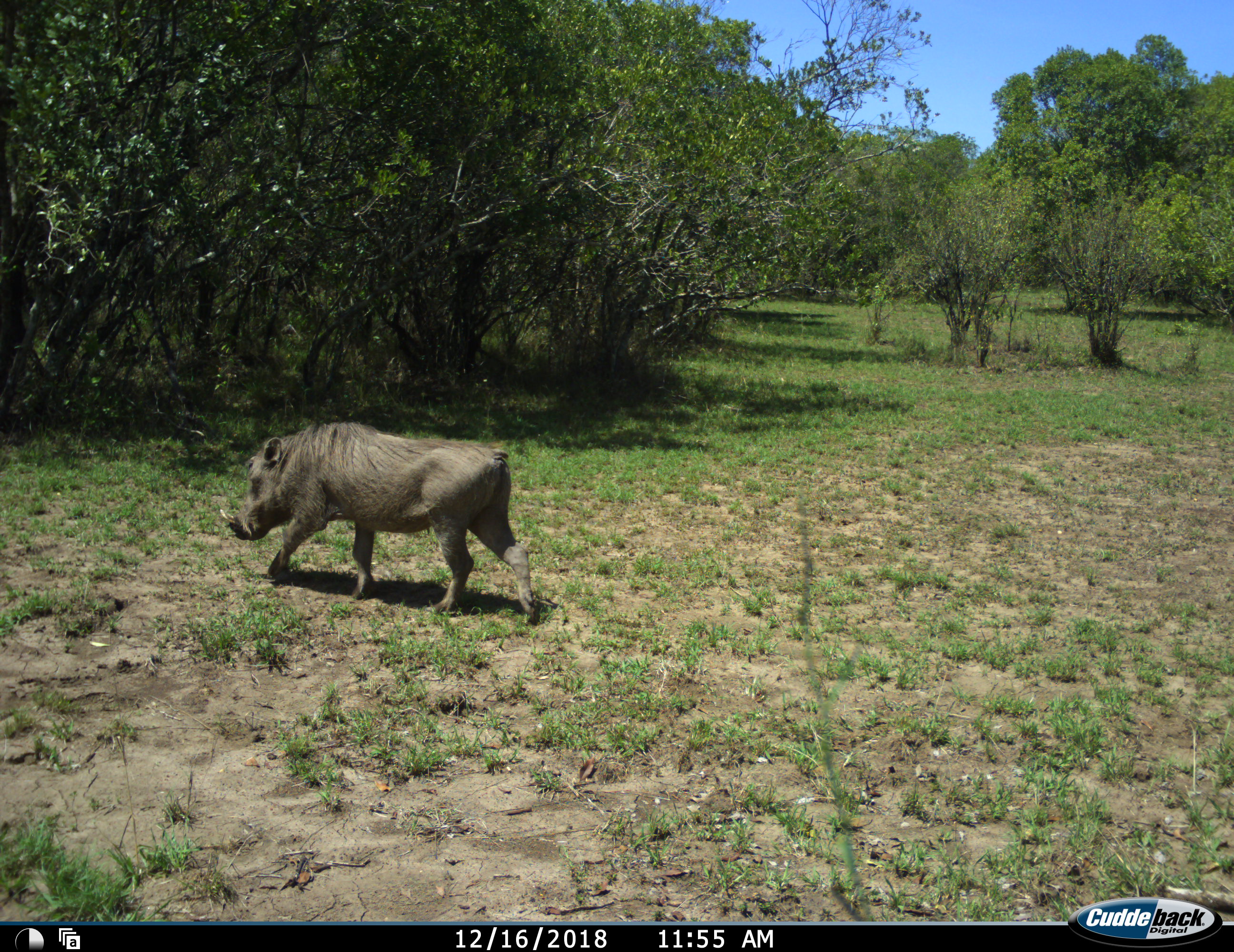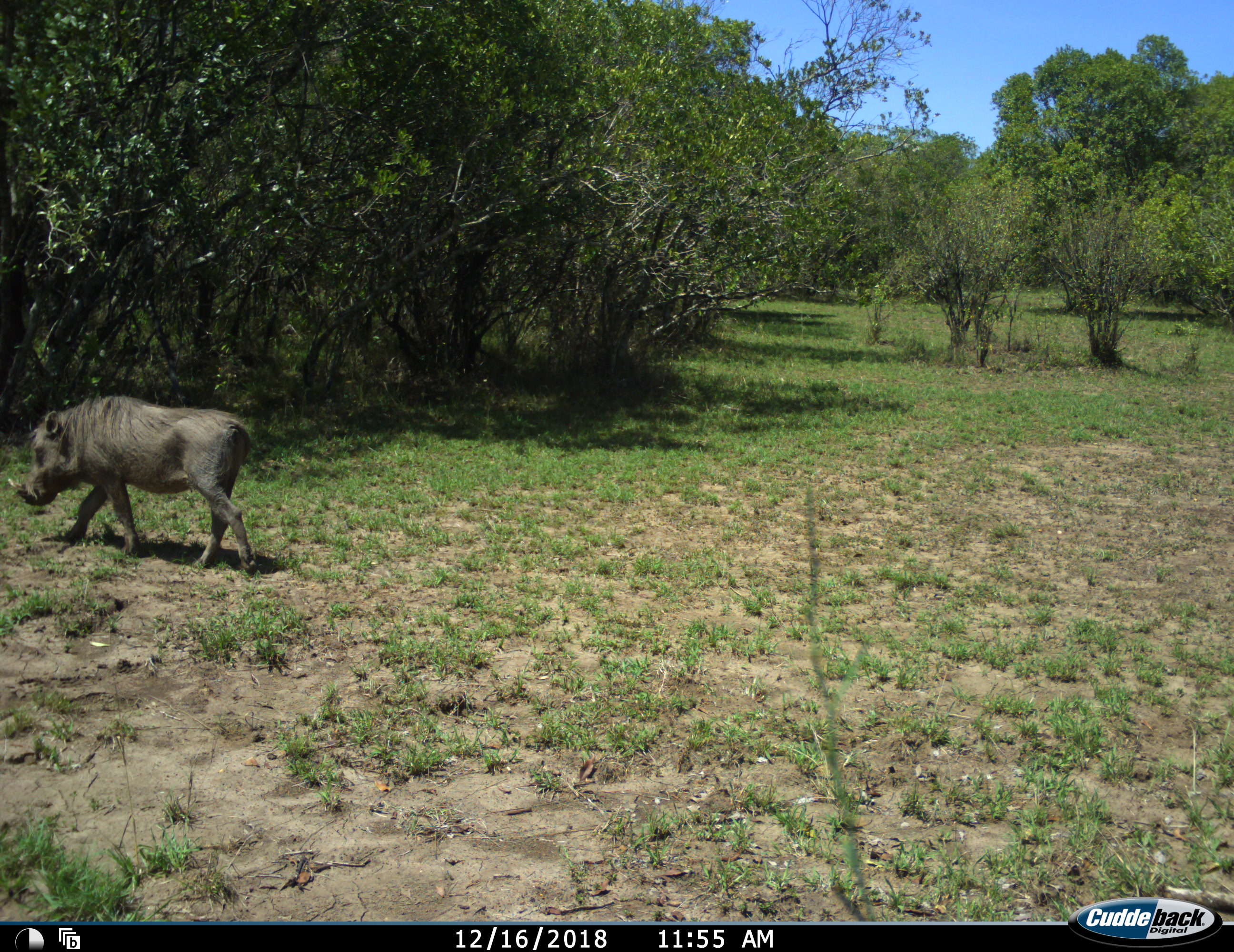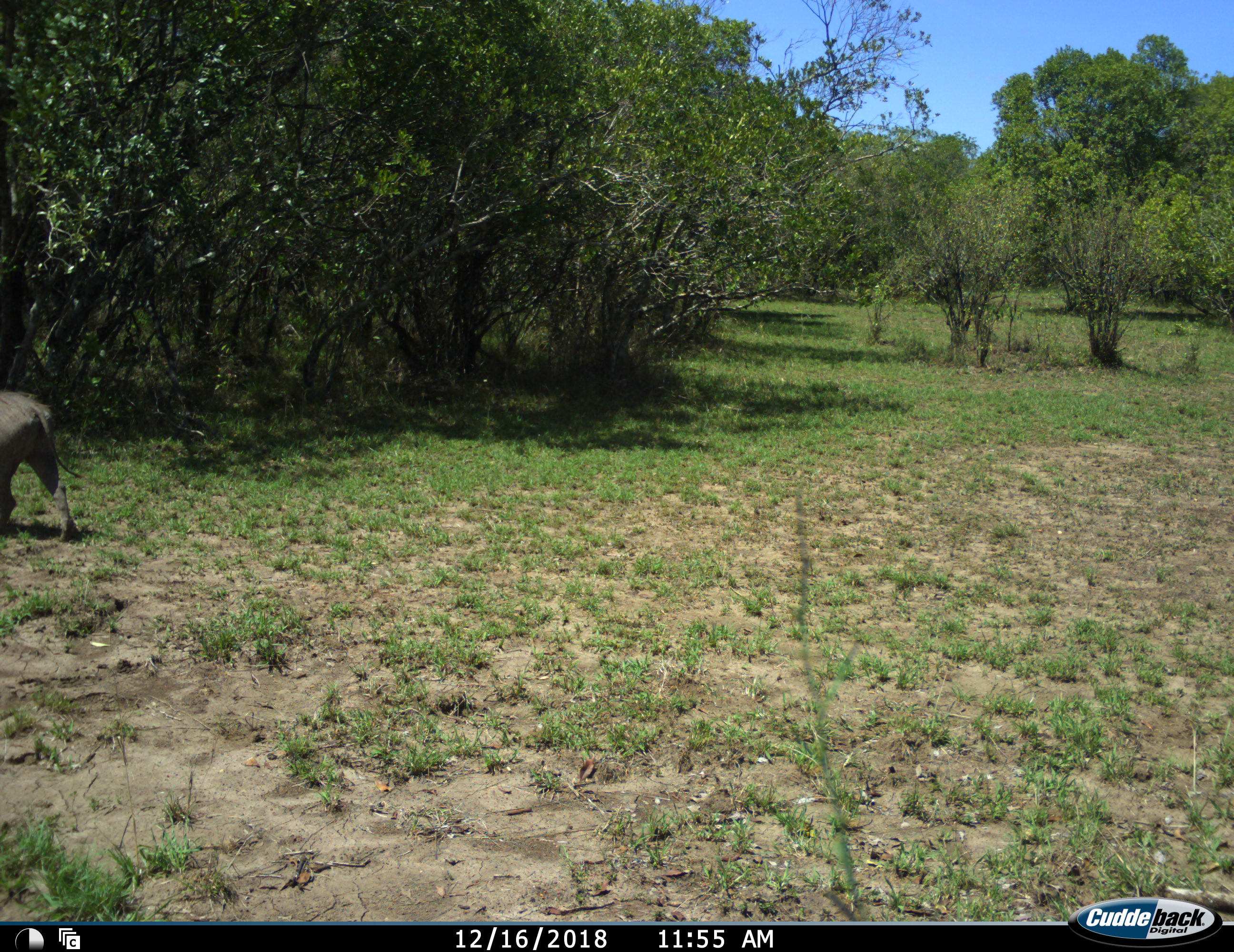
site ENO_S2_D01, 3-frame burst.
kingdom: Animalia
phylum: Chordata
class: Mammalia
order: Artiodactyla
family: Suidae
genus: Phacochoerus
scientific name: Phacochoerus africanus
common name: warthog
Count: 1.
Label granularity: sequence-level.